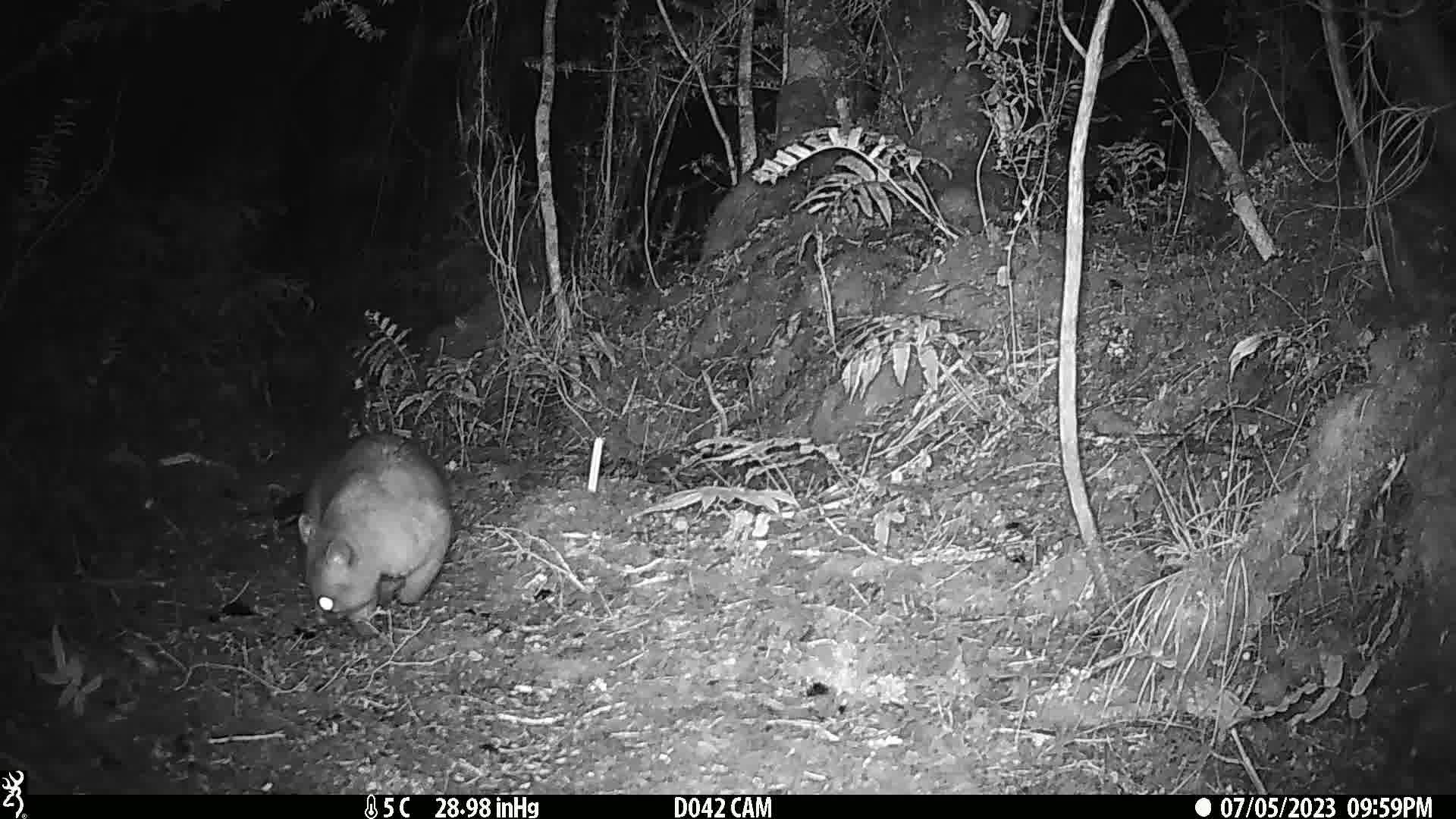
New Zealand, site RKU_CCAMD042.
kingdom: Animalia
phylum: Chordata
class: Mammalia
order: Diprotodontia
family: Phalangeridae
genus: Trichosurus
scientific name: Trichosurus vulpecula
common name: common brushtail possum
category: possum